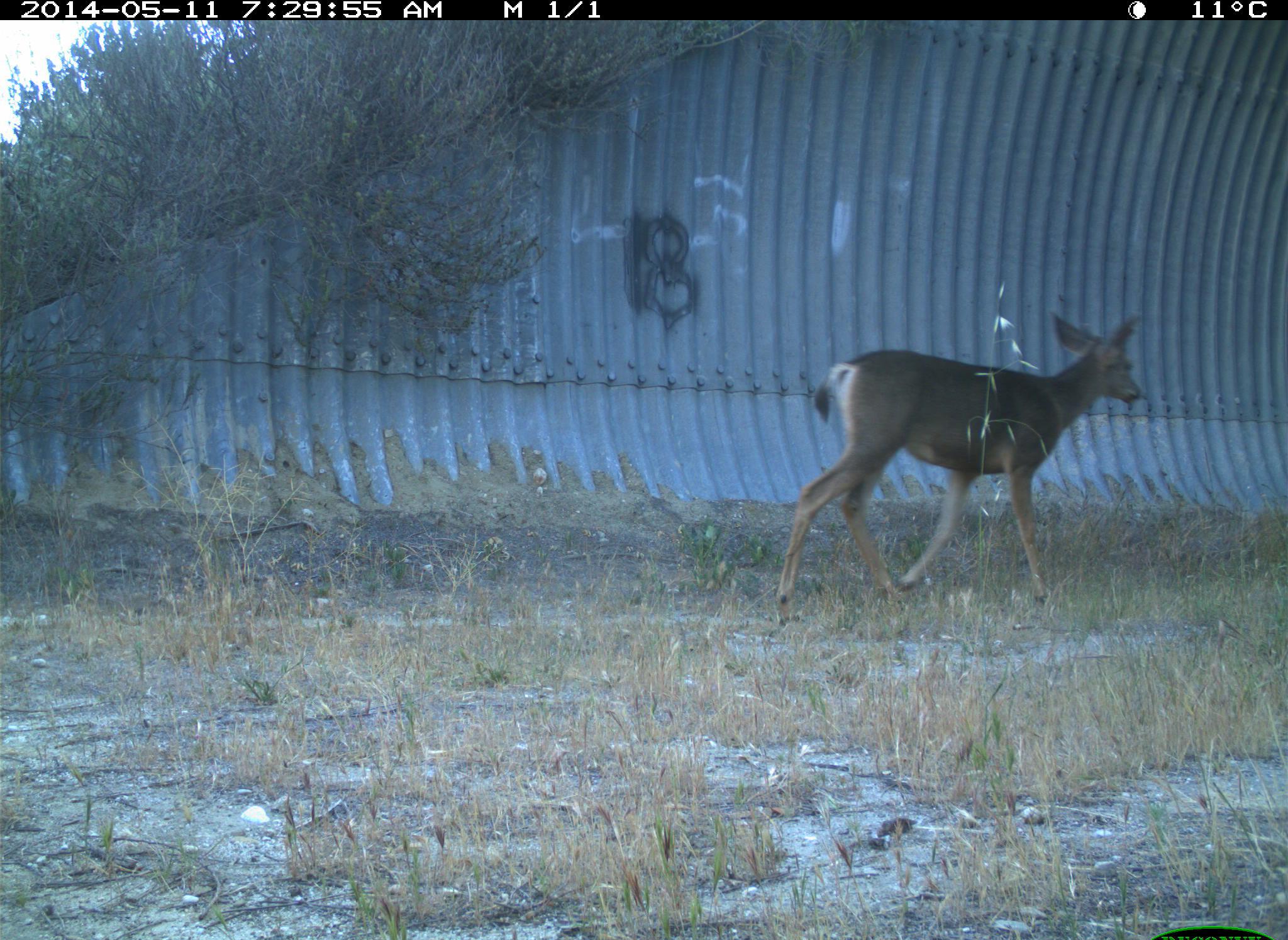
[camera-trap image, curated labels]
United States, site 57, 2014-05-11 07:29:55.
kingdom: Animalia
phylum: Chordata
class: Mammalia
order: Artiodactyla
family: Cervidae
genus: Odocoileus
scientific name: Odocoileus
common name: deer